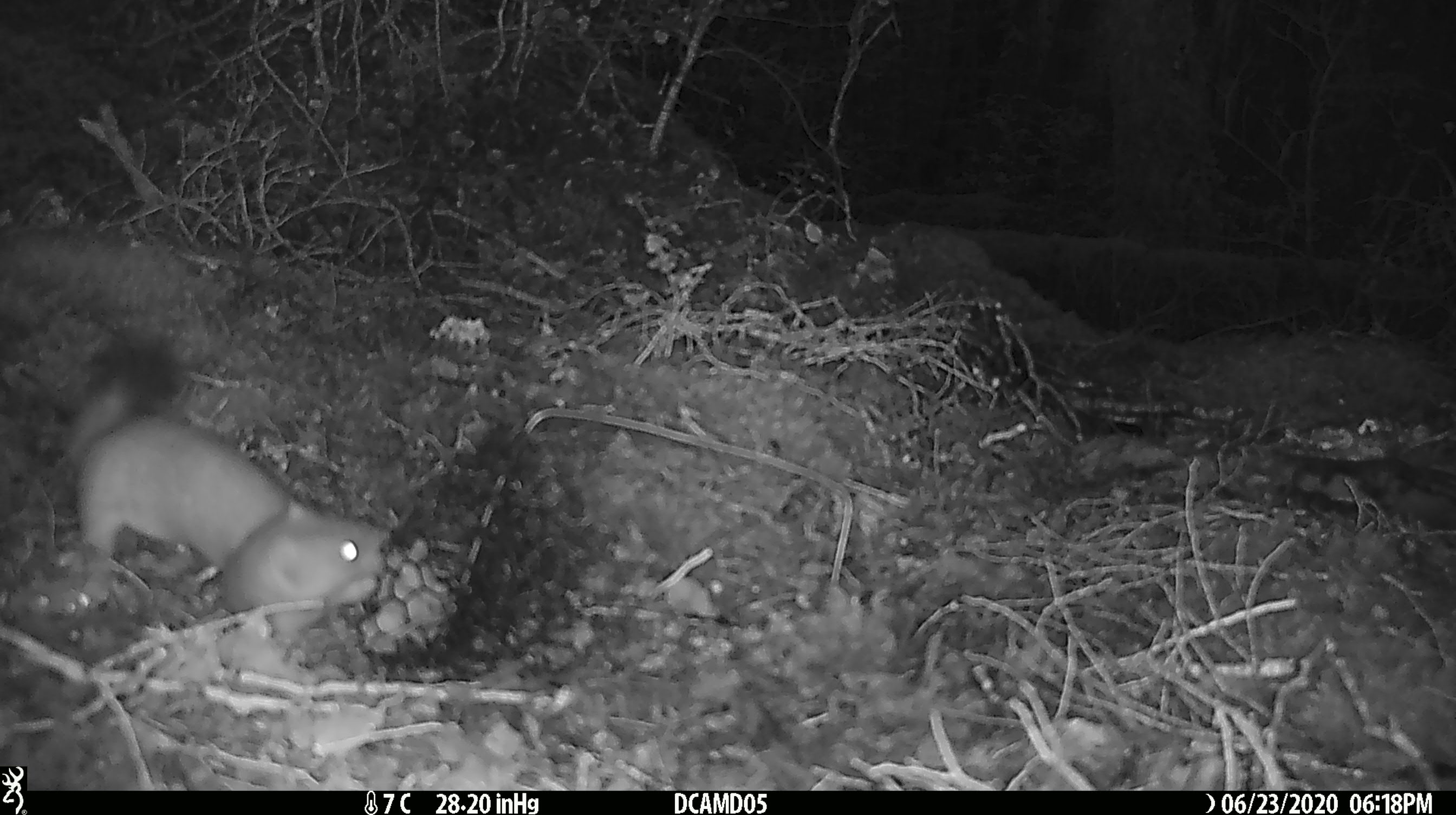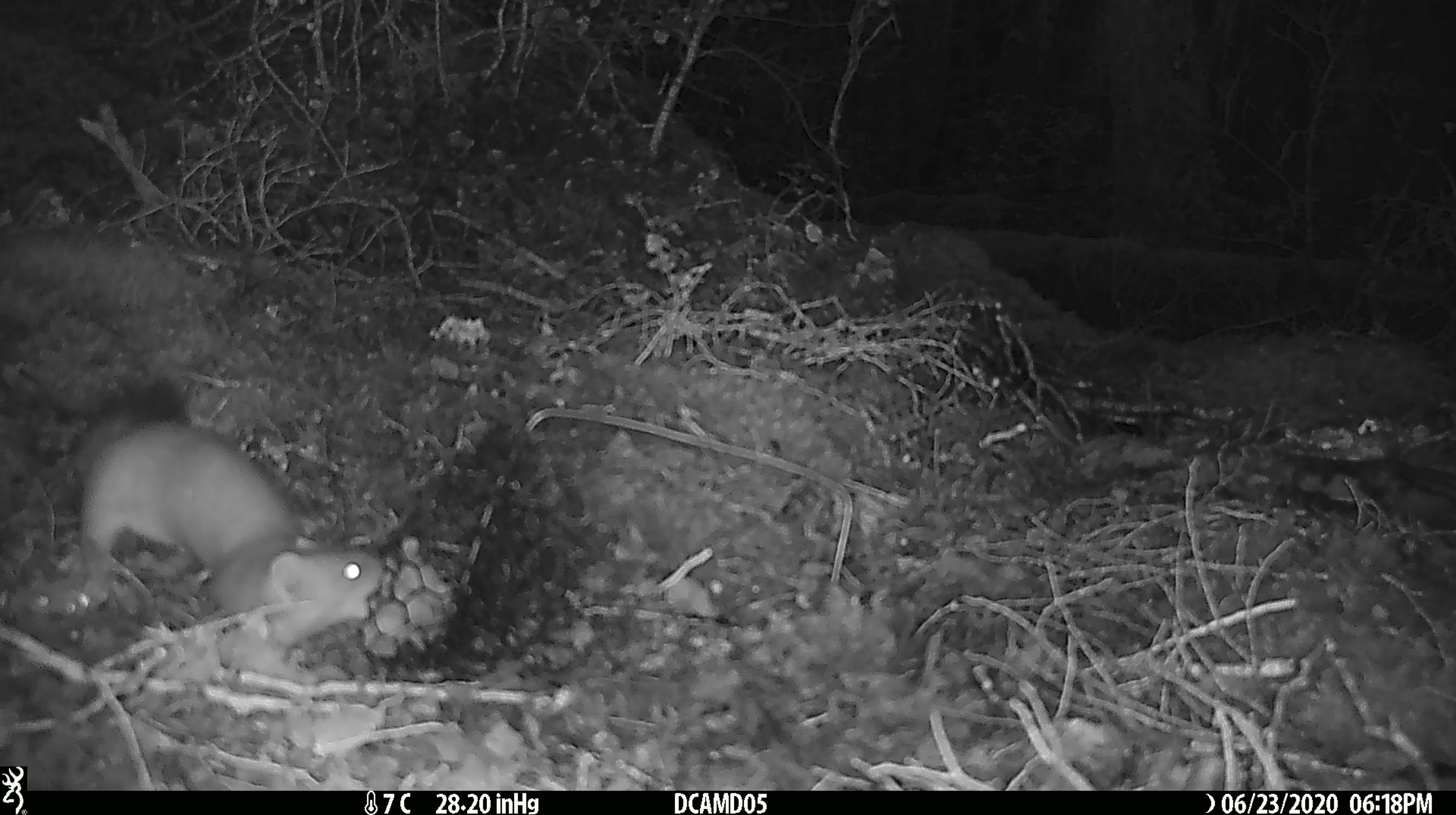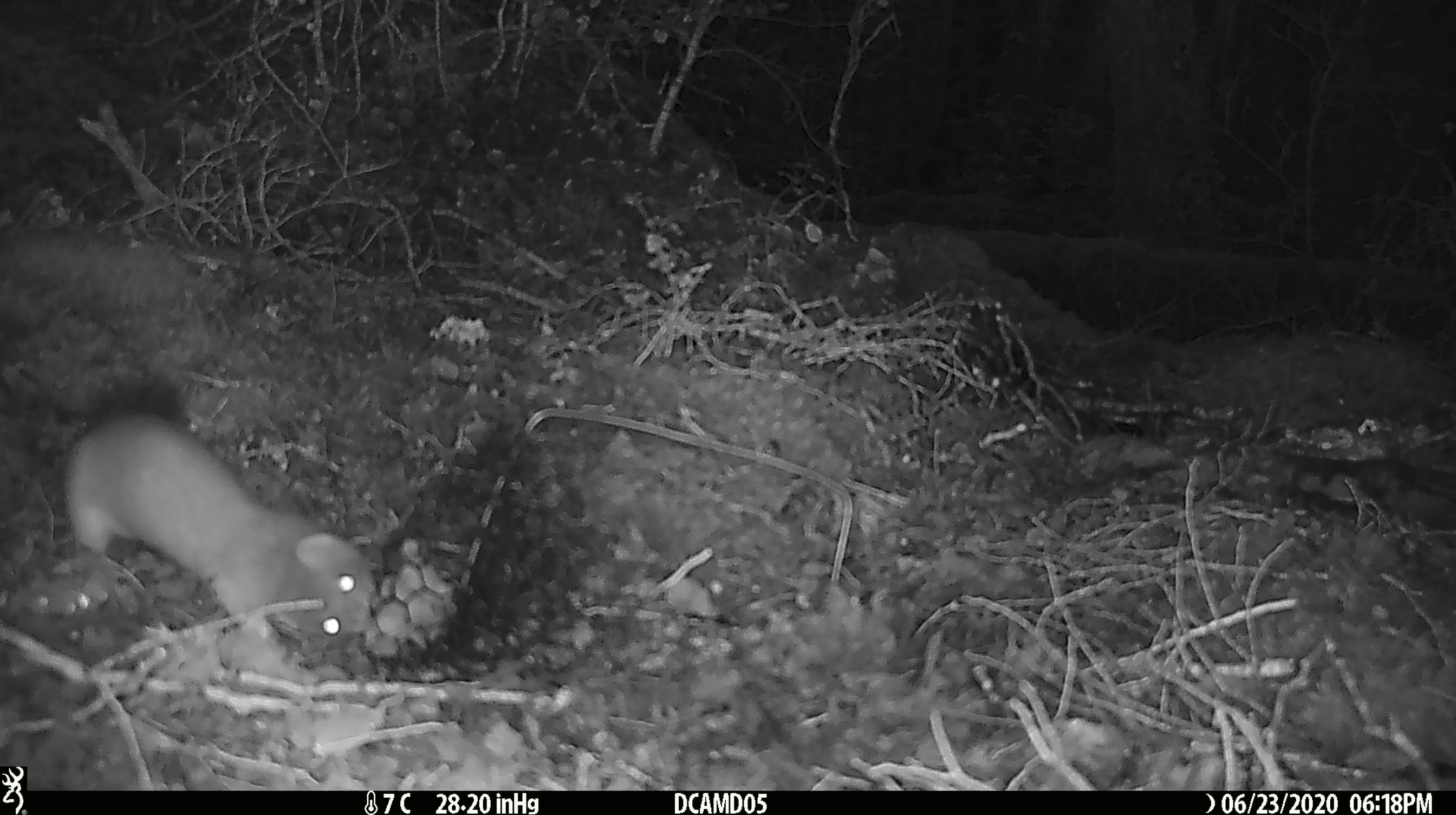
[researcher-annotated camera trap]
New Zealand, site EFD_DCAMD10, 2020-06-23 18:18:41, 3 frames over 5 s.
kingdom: Animalia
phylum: Chordata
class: Mammalia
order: Carnivora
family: Mustelidae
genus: Mustela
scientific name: Mustela erminea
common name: stoat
Stoat (Mustela erminea).